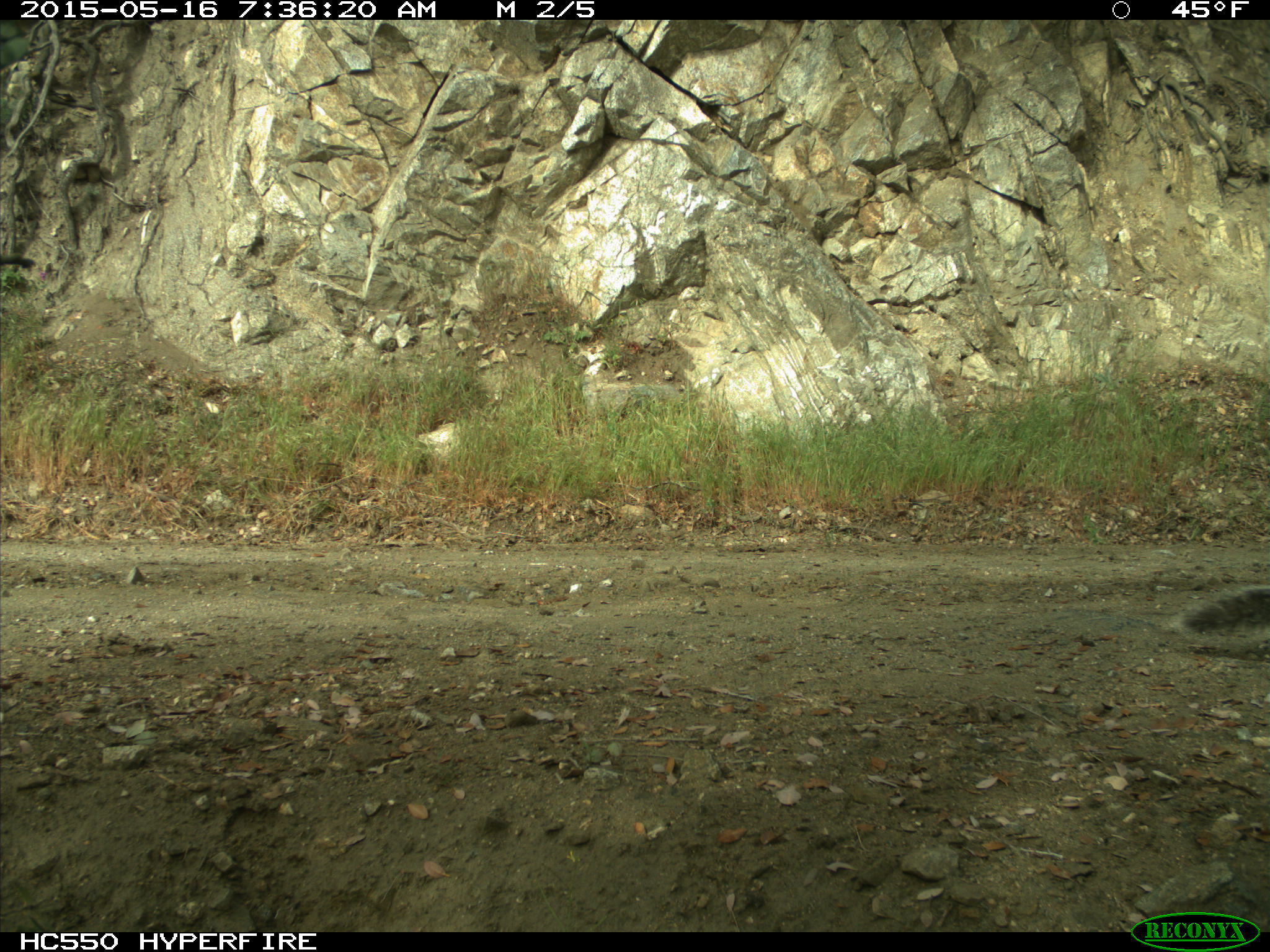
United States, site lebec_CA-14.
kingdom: Animalia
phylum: Chordata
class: Mammalia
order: Rodentia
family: Sciuridae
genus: Sciurus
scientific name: Sciurus carolinensis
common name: eastern gray squirrel